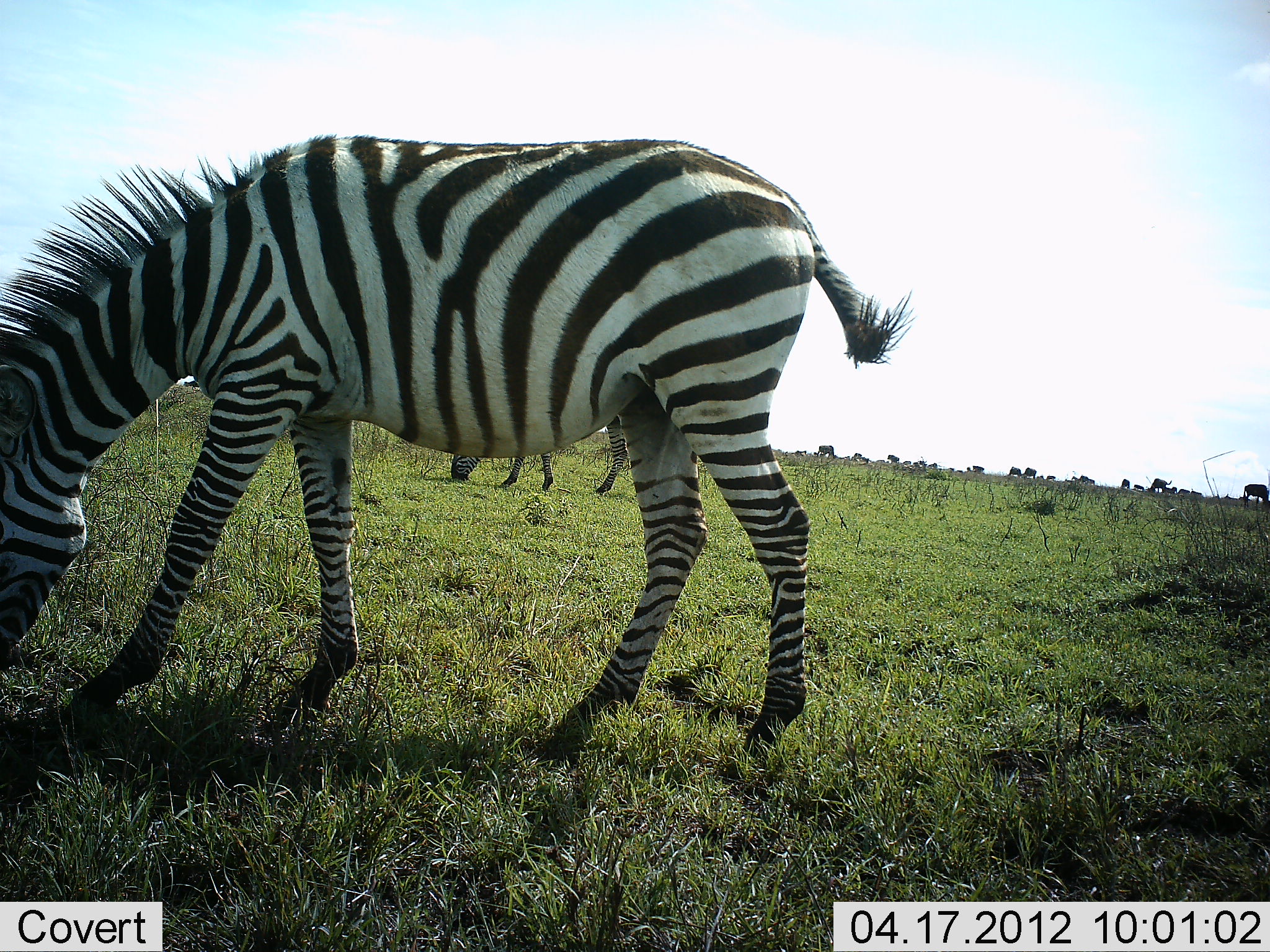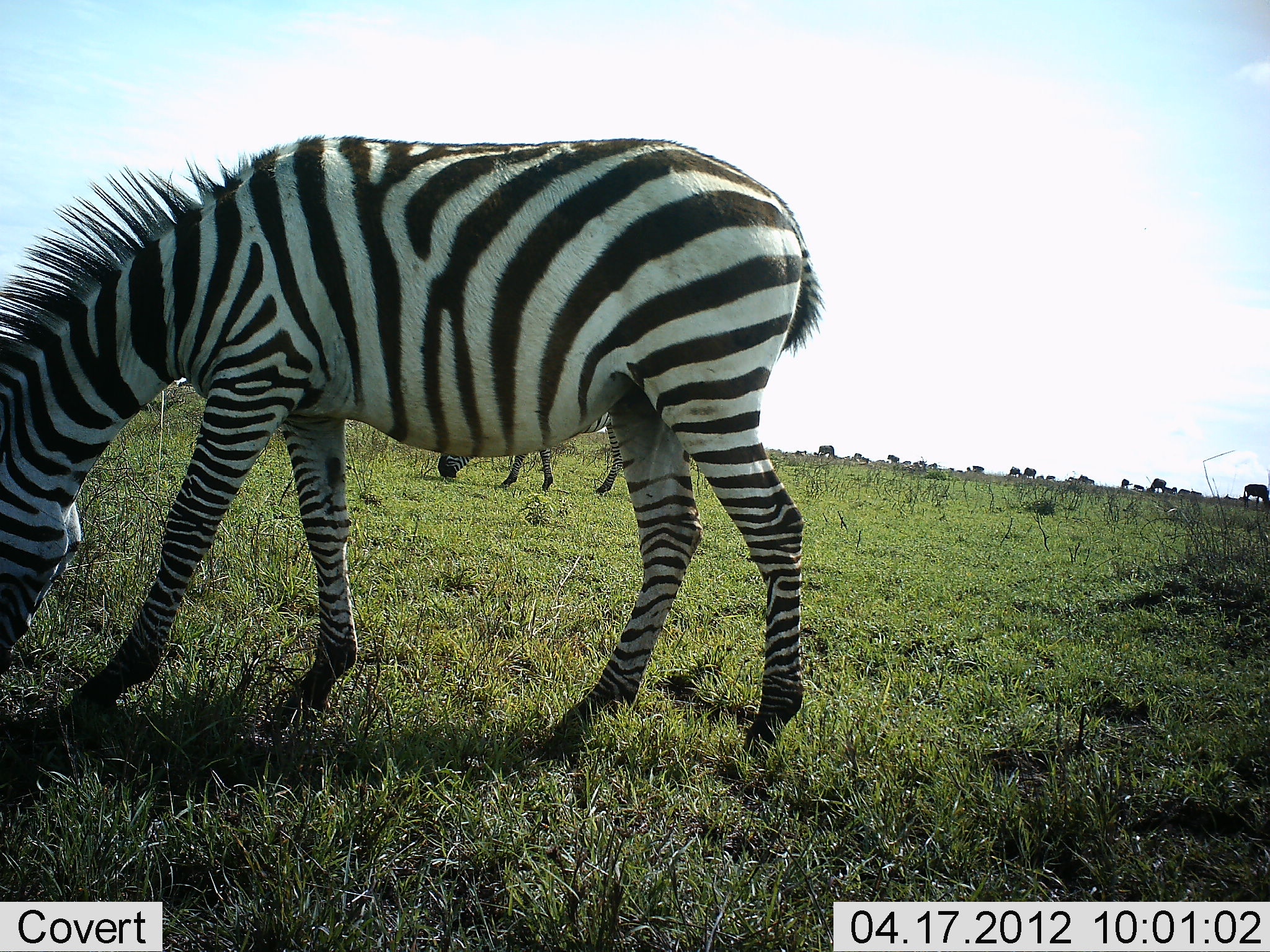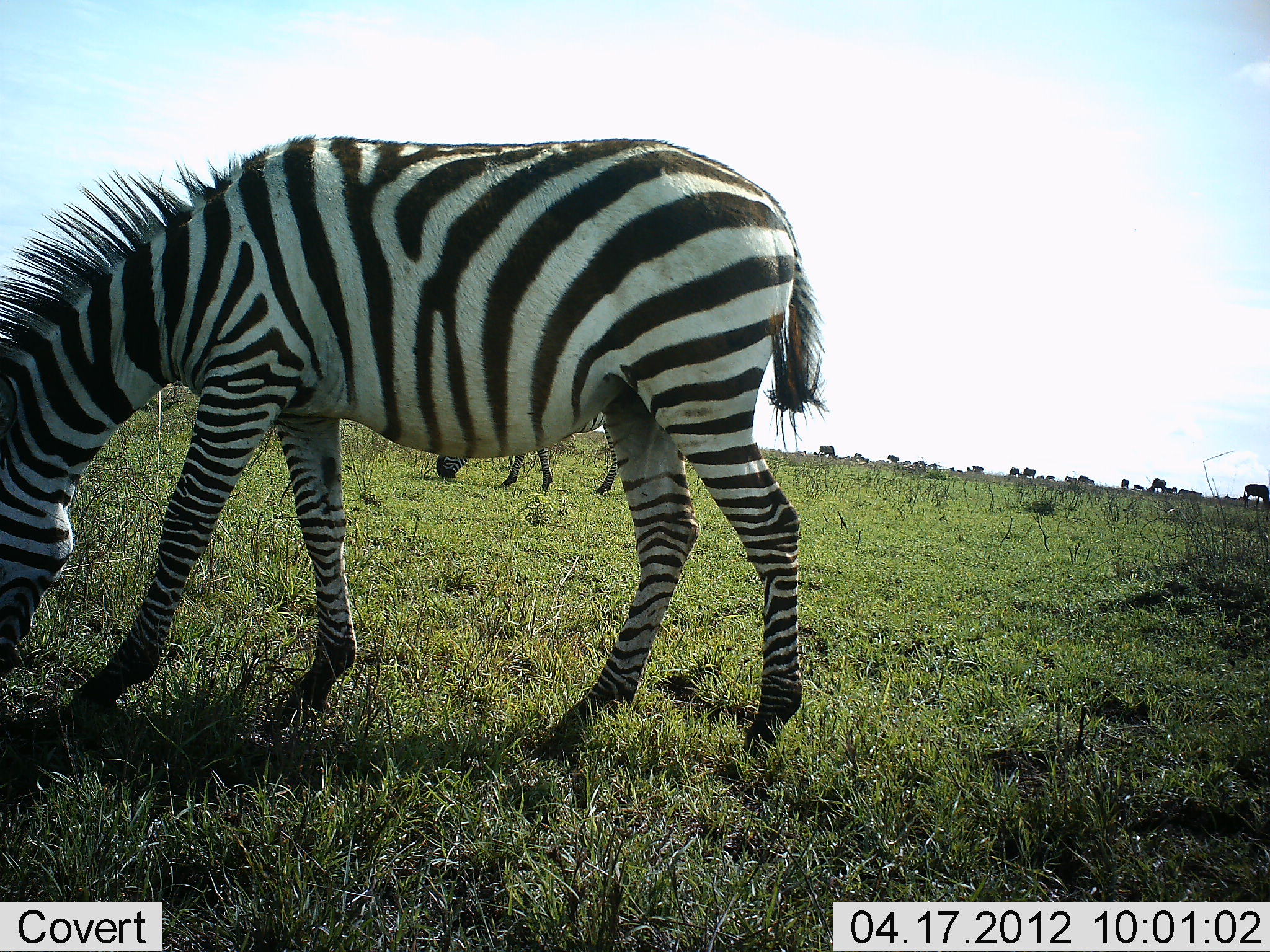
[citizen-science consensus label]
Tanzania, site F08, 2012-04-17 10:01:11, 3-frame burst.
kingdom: Animalia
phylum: Chordata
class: Mammalia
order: Perissodactyla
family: Equidae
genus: Equus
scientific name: Equus quagga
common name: plains zebra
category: zebra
Zebra (plains zebra) (Equus quagga), count 2. Behavior (volunteer vote fractions): standing 44%, resting 6%, moving 0%, interacting 0%. Young present (vote fraction): 0%. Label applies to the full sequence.